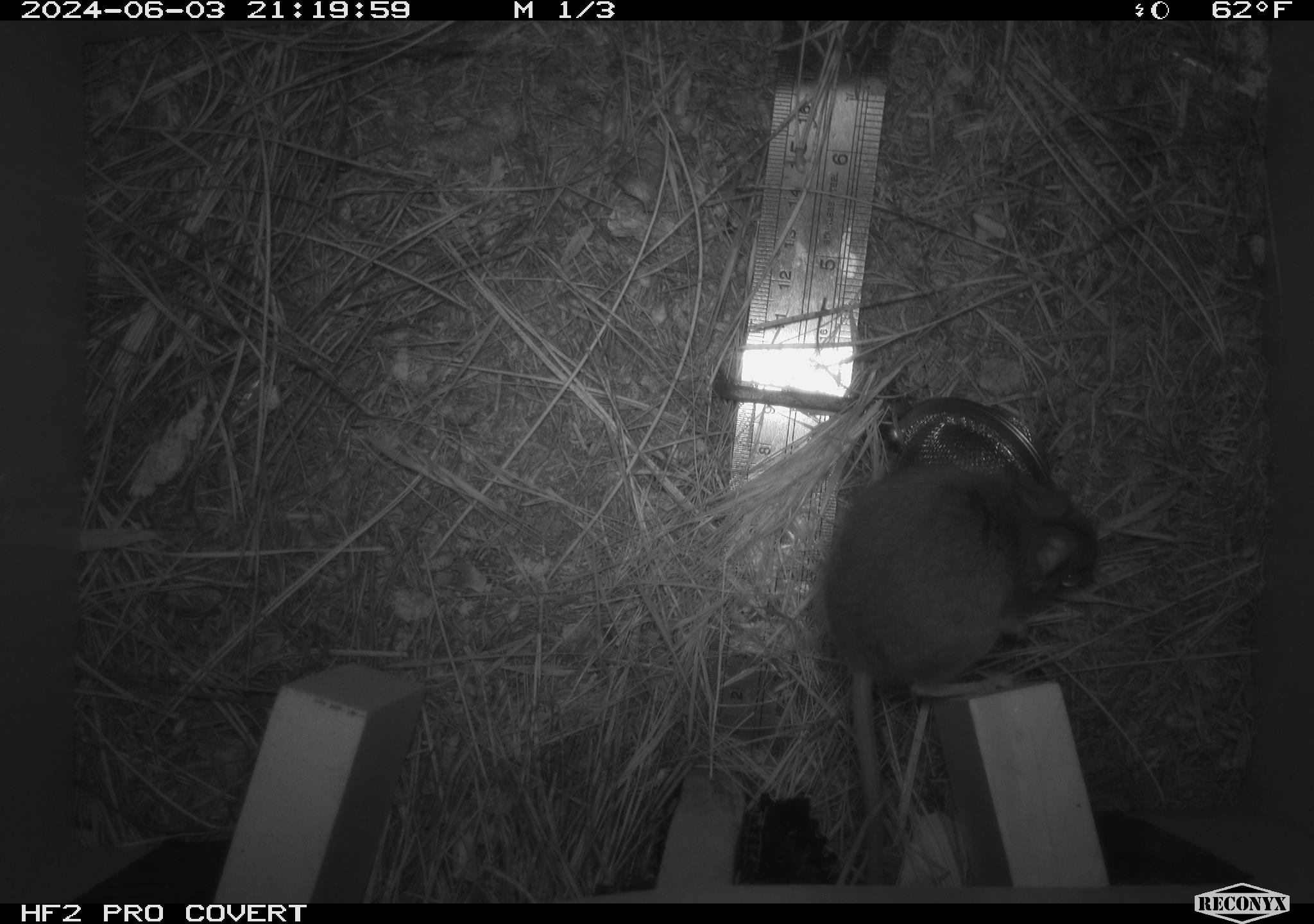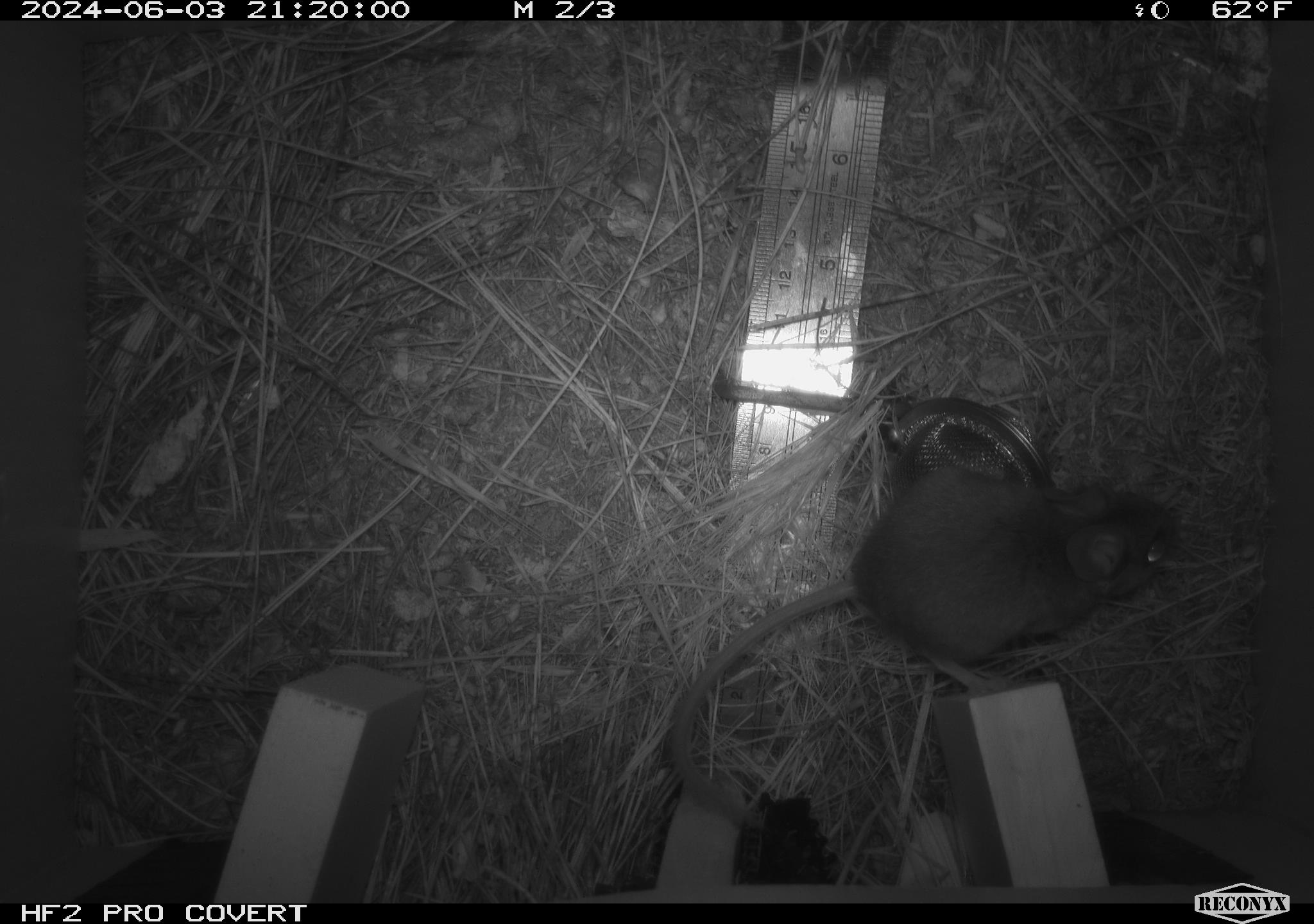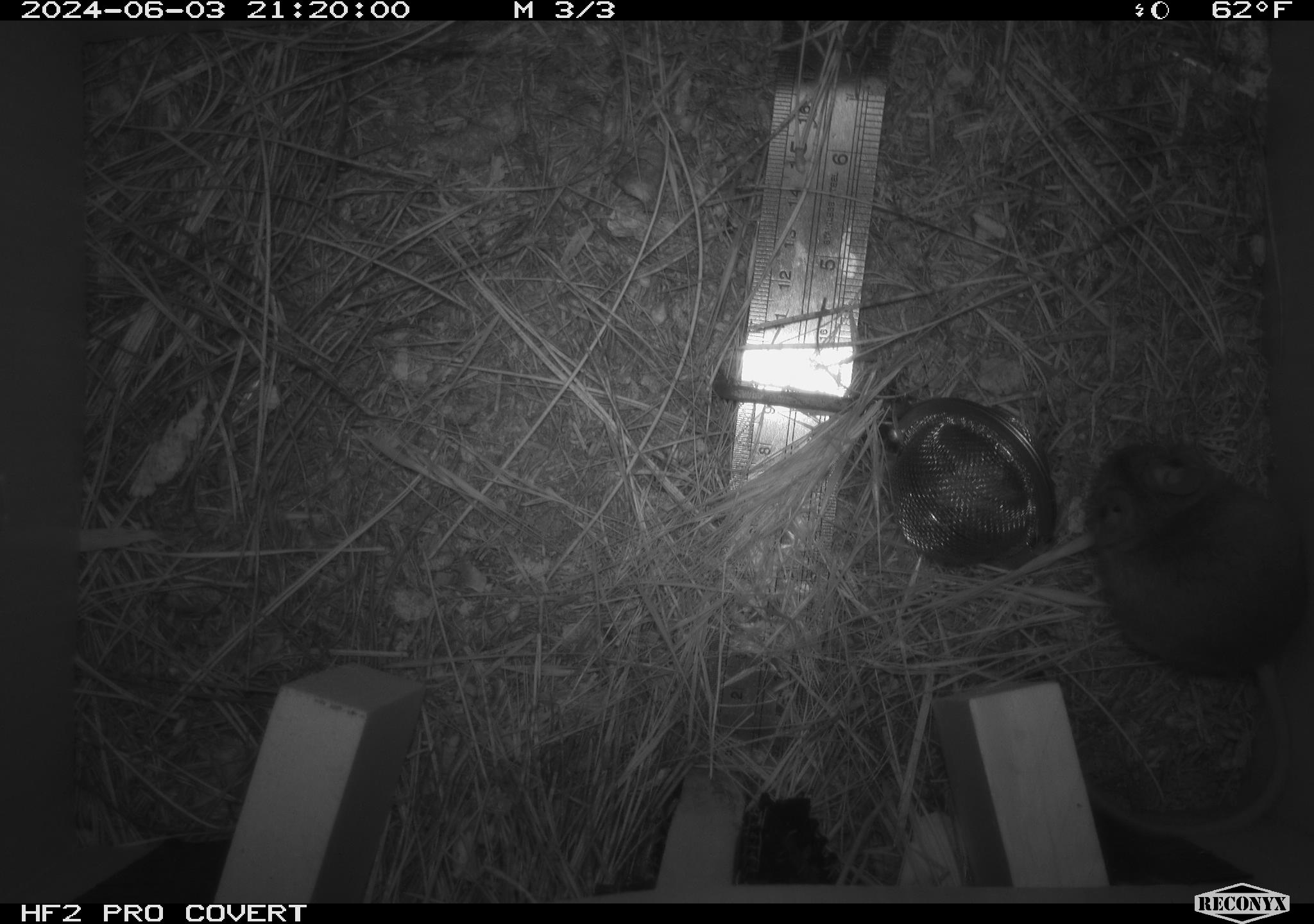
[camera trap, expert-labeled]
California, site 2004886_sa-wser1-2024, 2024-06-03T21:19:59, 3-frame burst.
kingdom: Animalia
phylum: Chordata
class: Mammalia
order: Rodentia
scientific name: Rodentia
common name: mouse species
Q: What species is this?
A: Mouse species (Rodentia).